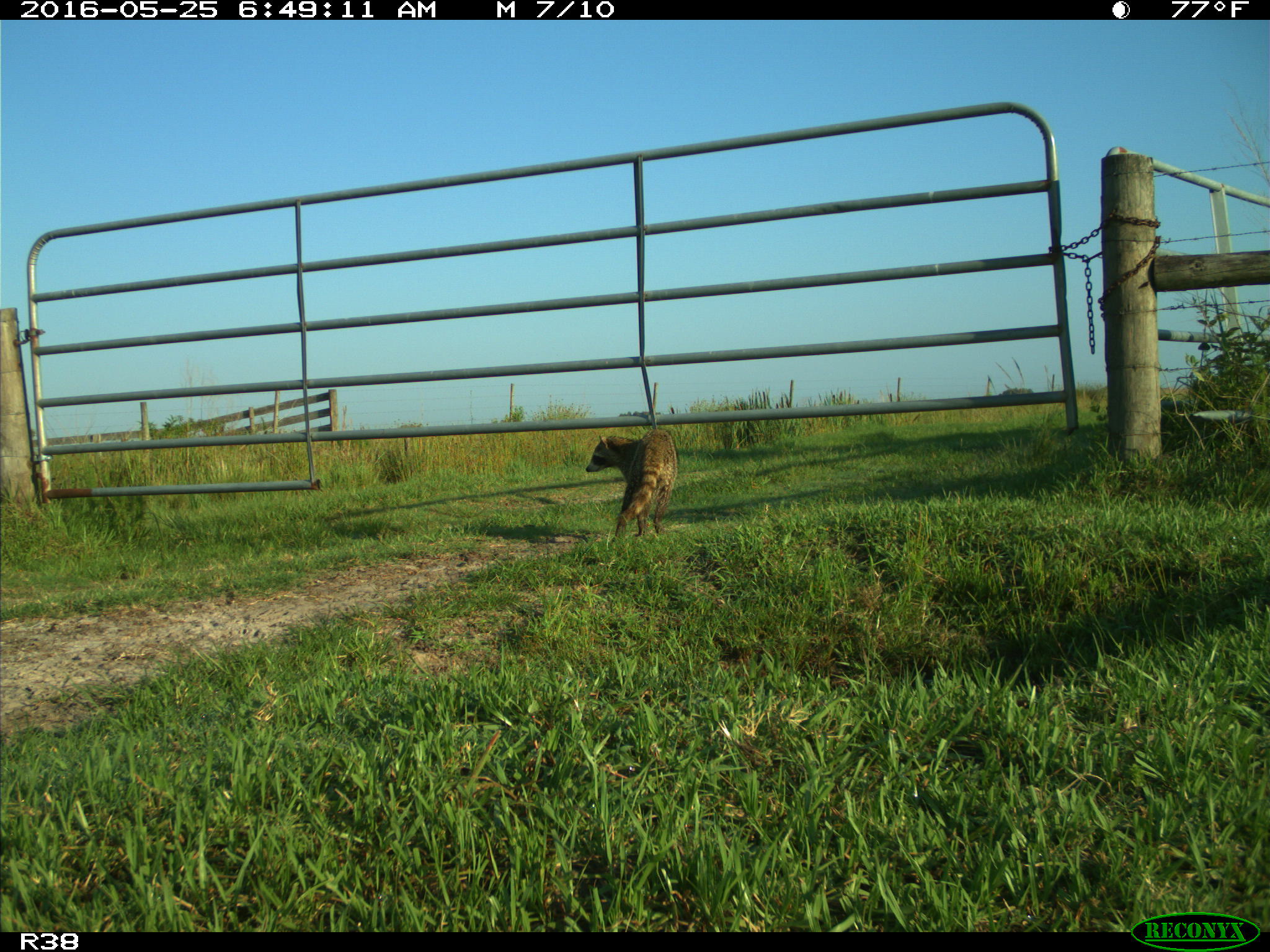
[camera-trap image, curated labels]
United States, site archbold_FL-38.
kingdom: Animalia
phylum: Chordata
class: Mammalia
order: Carnivora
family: Procyonidae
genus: Procyon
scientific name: Procyon lotor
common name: common raccoon